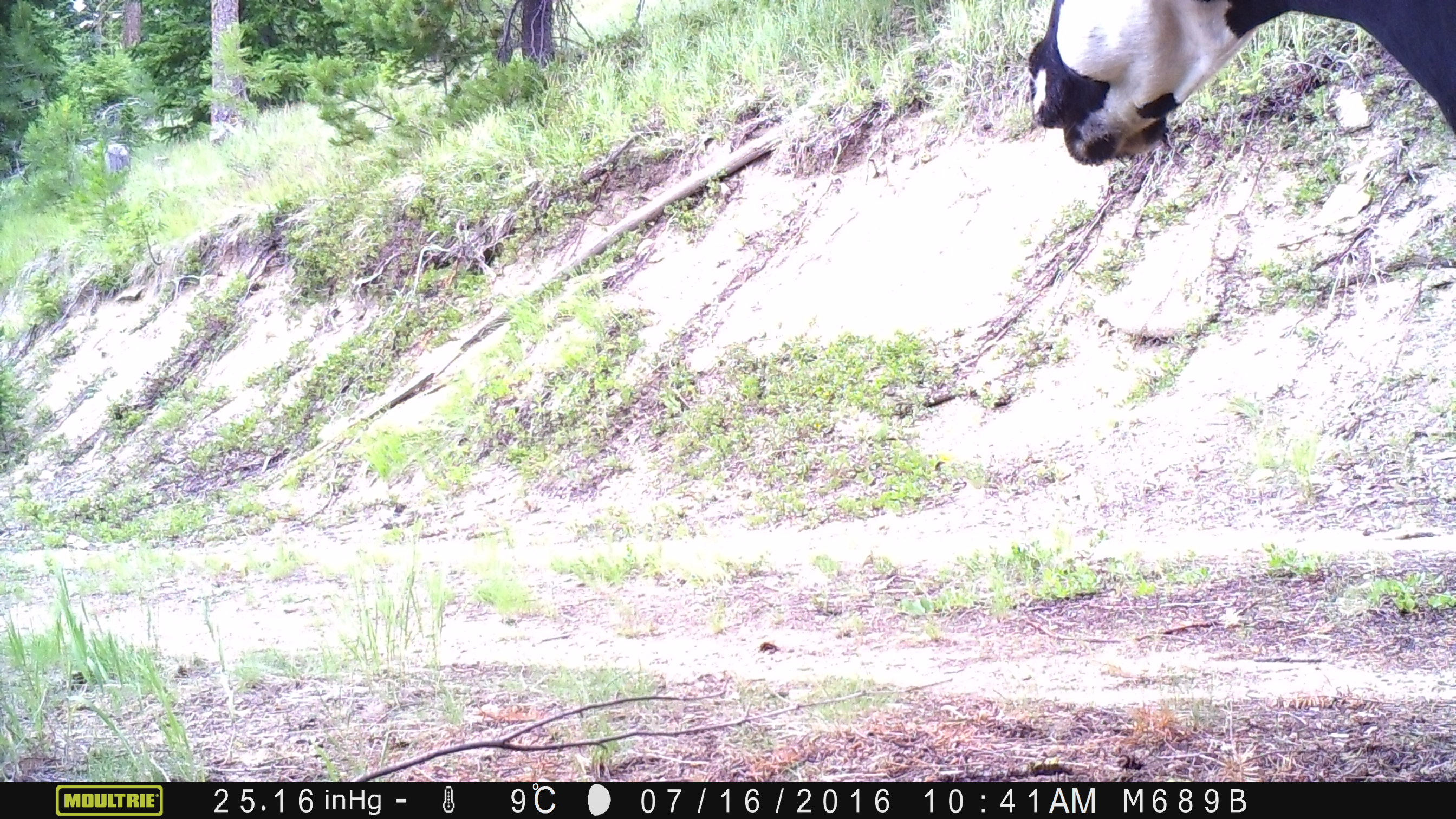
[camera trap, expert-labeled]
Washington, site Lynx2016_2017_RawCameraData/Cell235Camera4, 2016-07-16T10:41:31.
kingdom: Animalia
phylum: Chordata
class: Mammalia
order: Artiodactyla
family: Bovidae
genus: Bos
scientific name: Bos taurus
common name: domestic cattle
Domestic cattle (Bos taurus). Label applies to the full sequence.